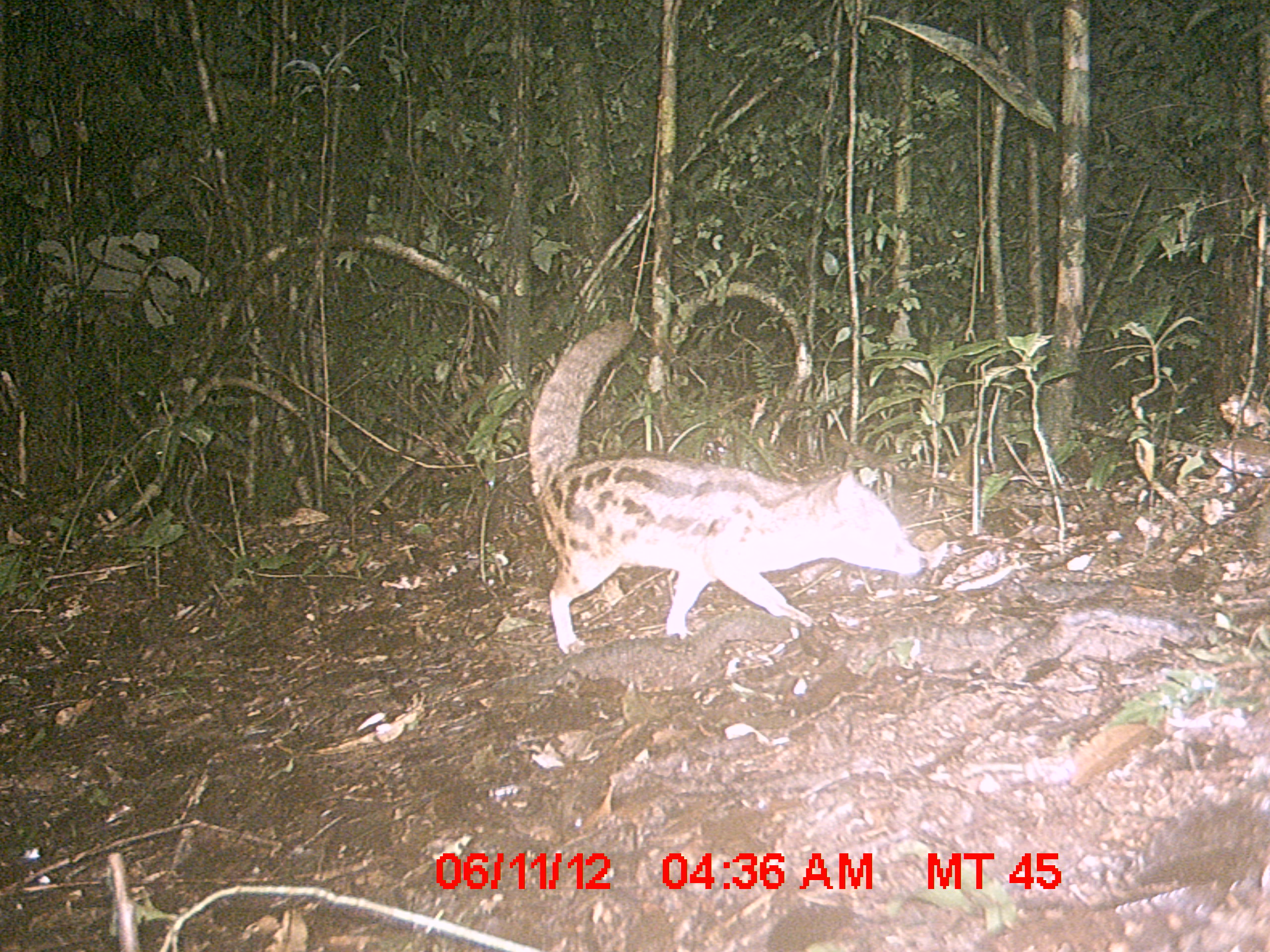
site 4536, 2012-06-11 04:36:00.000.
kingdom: Animalia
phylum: Chordata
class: Mammalia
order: Carnivora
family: Eupleridae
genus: Fossa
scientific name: Fossa fossana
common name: fanaloka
Fossa fossana (fanaloka), count 1.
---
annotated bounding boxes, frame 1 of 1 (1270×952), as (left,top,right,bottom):
fossa fossana: (525,316,923,654)